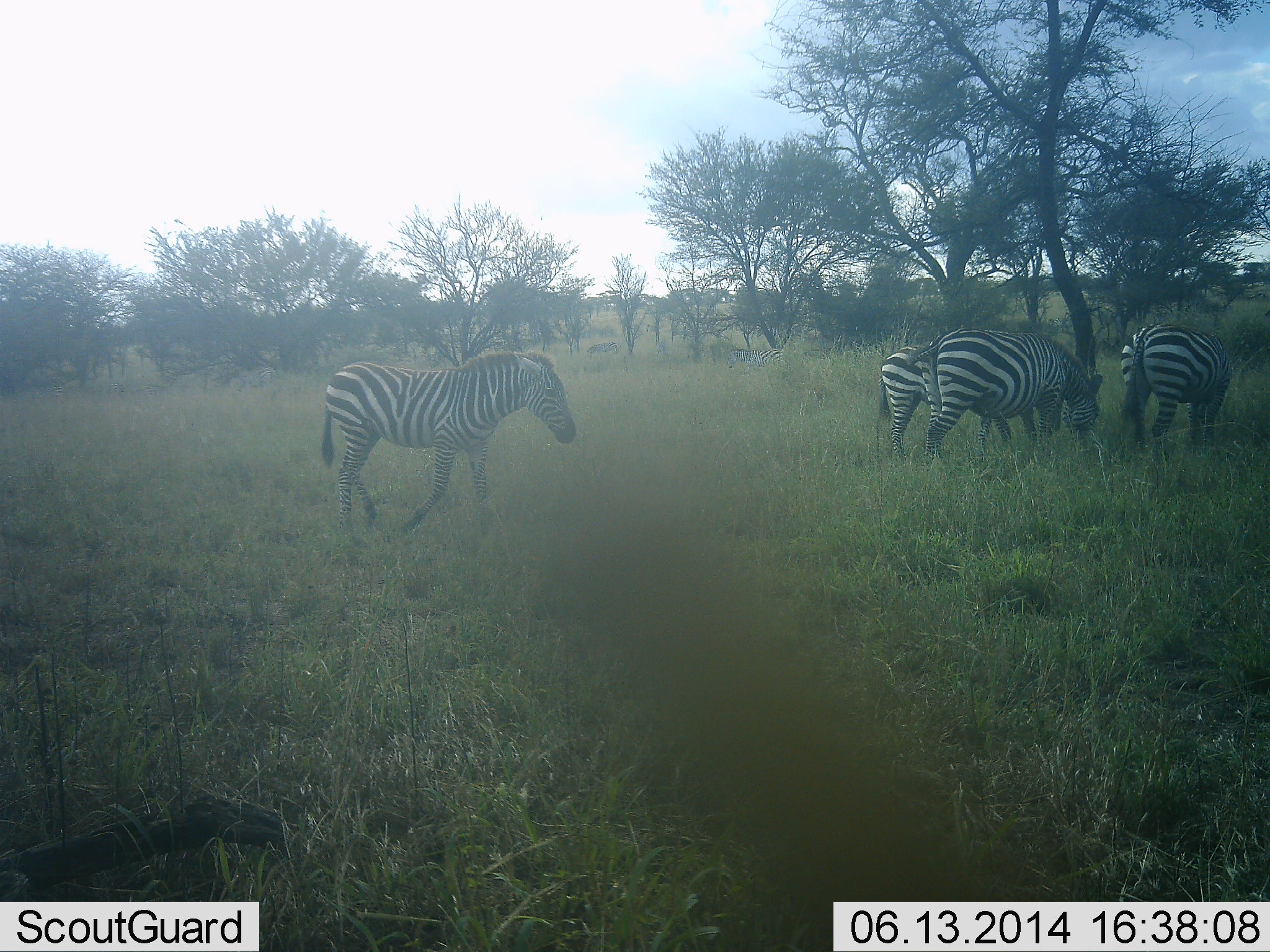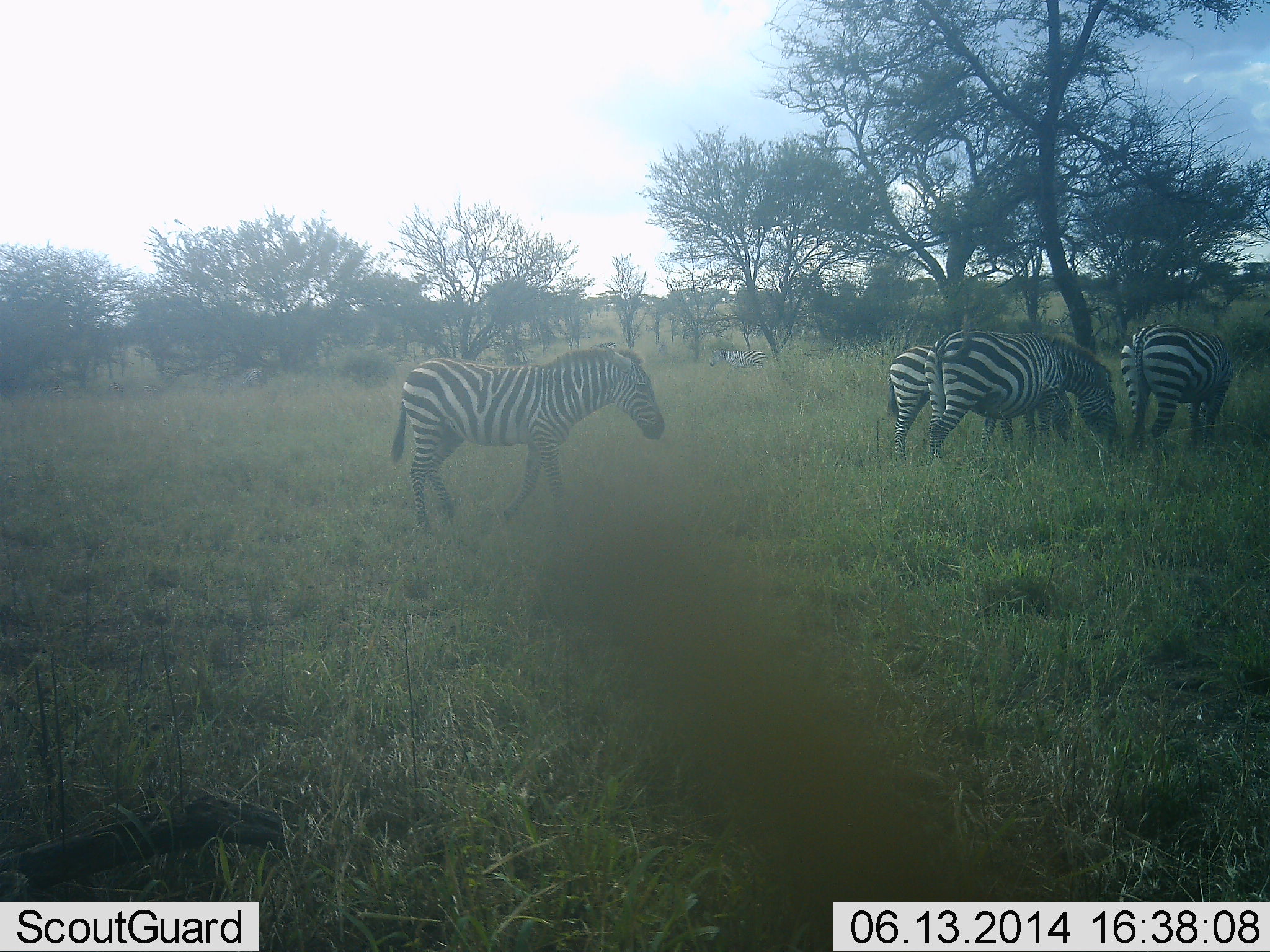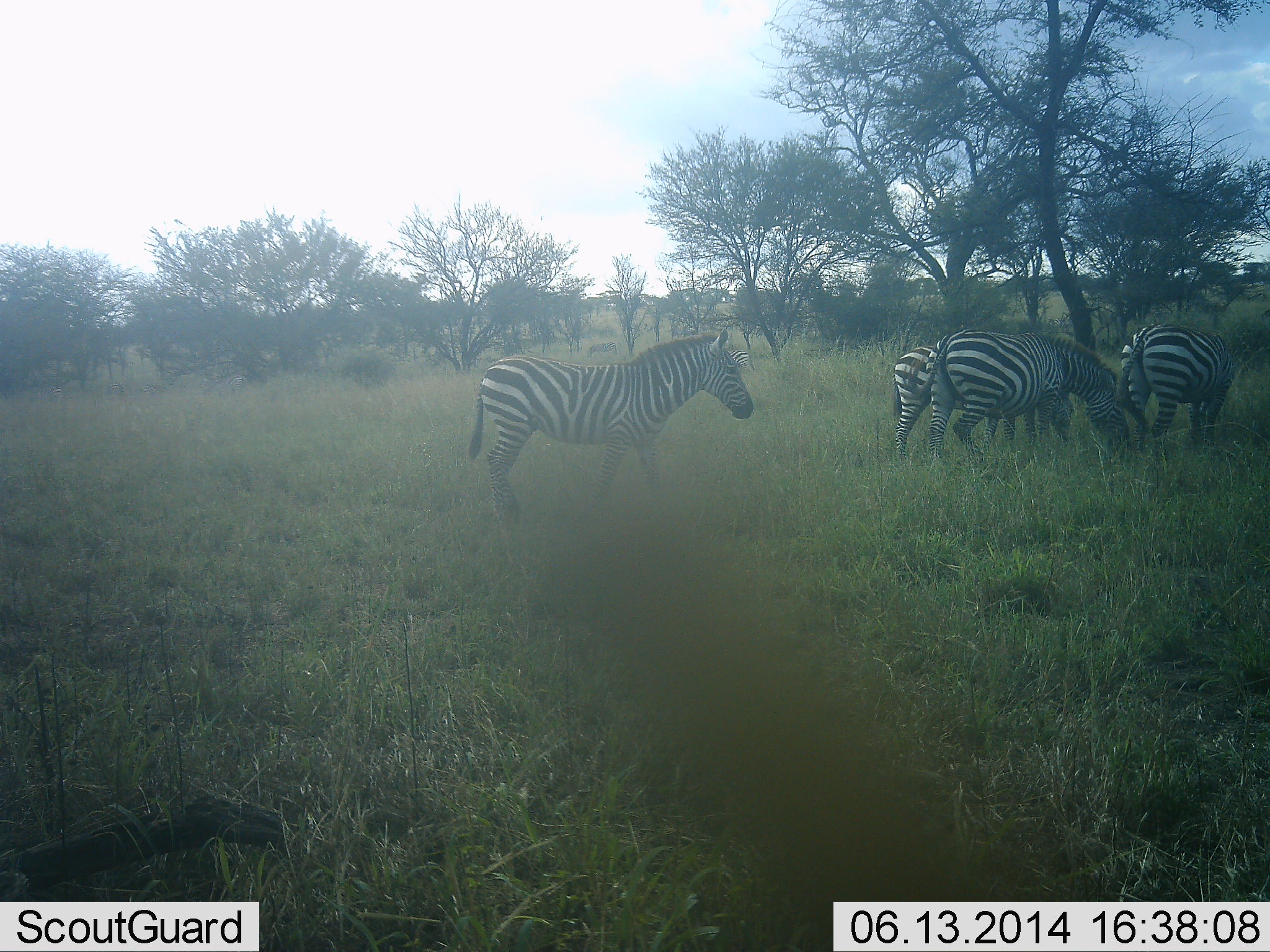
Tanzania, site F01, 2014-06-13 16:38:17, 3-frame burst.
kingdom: Animalia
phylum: Chordata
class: Mammalia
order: Perissodactyla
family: Equidae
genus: Equus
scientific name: Equus quagga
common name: plains zebra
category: zebra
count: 4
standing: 60%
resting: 0%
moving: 70%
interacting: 0%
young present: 0%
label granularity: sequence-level